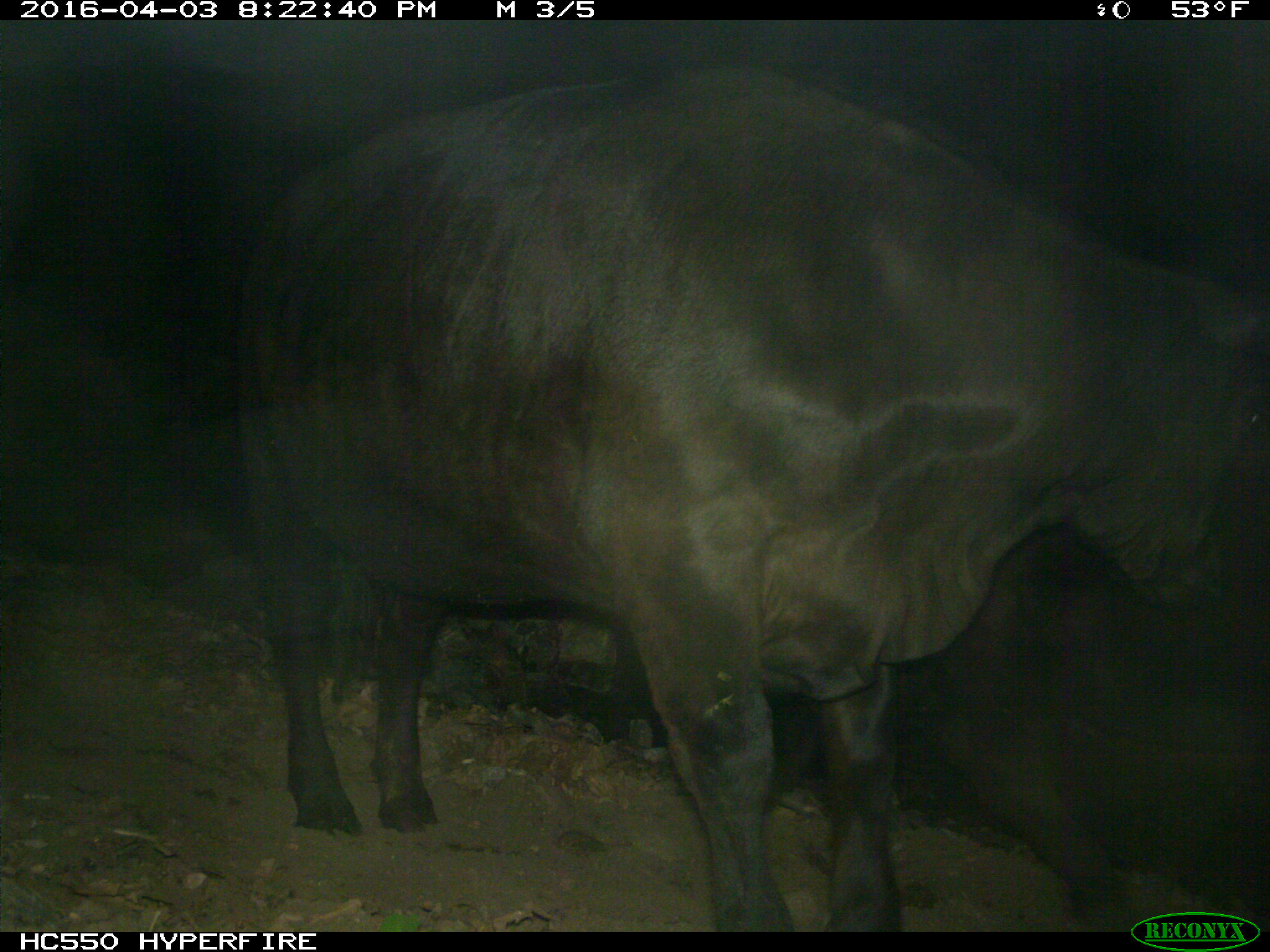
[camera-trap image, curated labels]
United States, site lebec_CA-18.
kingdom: Animalia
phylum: Chordata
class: Mammalia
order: Artiodactyla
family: Bovidae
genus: Bos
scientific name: Bos taurus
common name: domestic cow